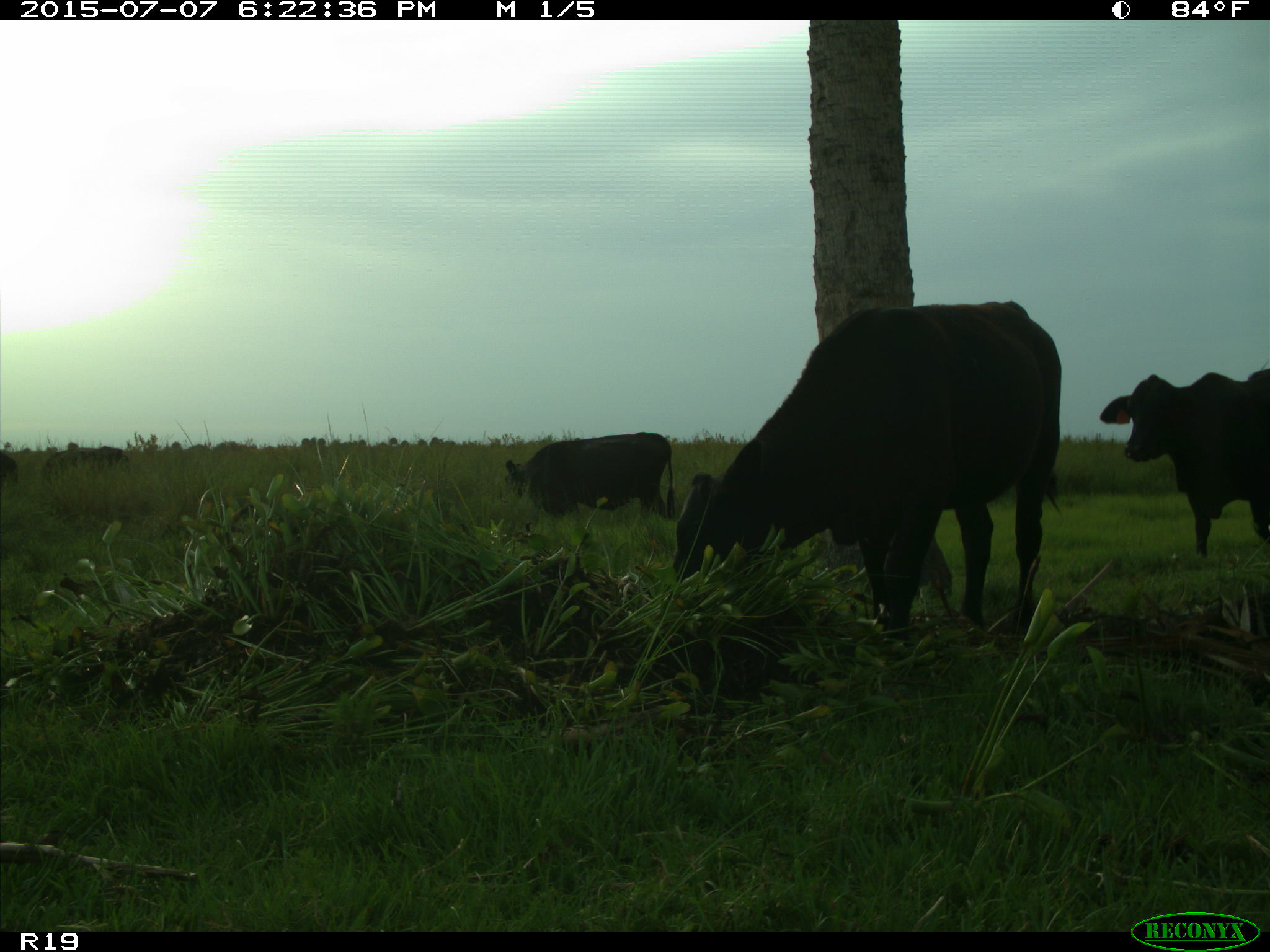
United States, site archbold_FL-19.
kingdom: Animalia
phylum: Chordata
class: Mammalia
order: Artiodactyla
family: Bovidae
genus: Bos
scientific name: Bos taurus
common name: domestic cow